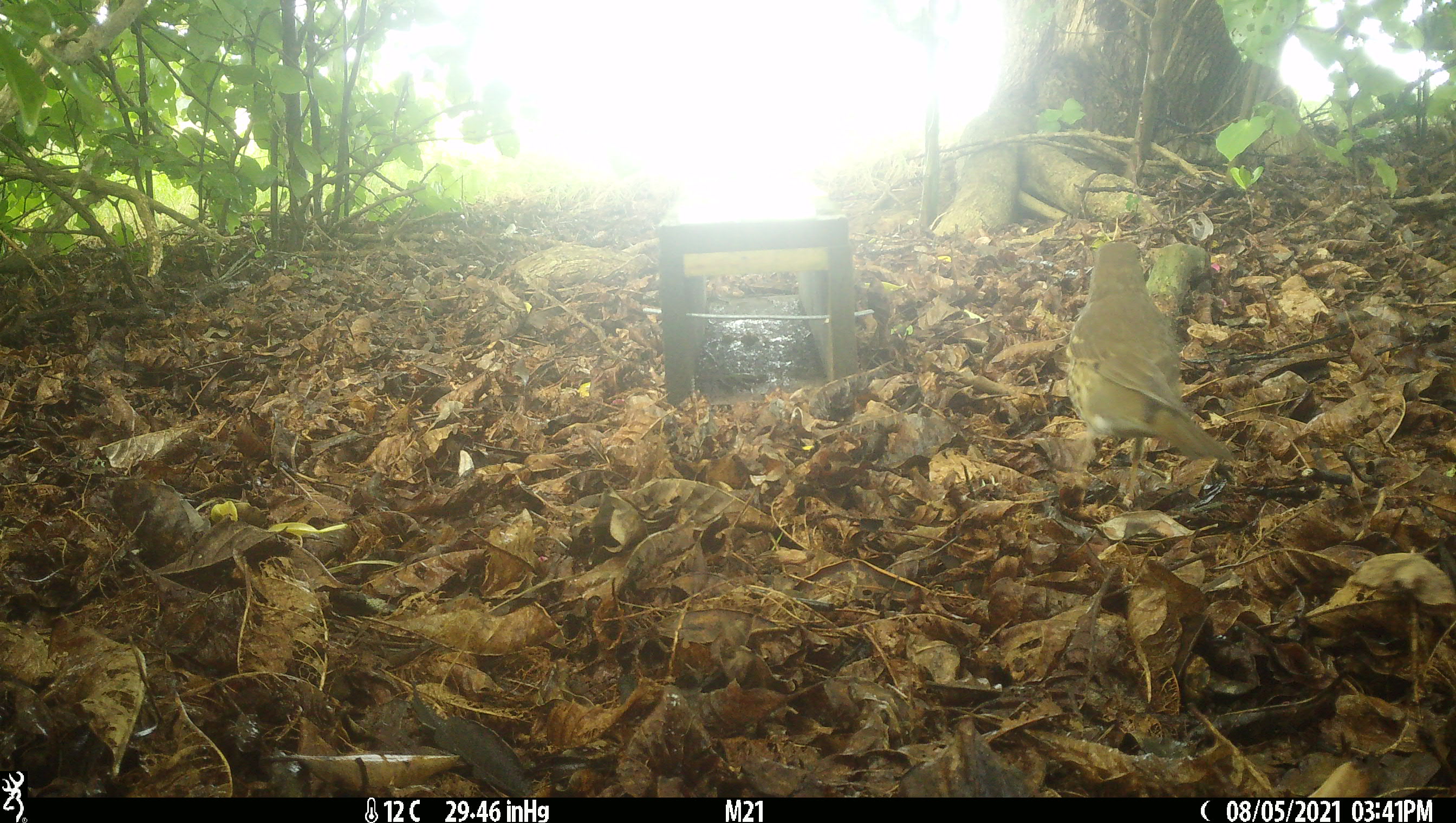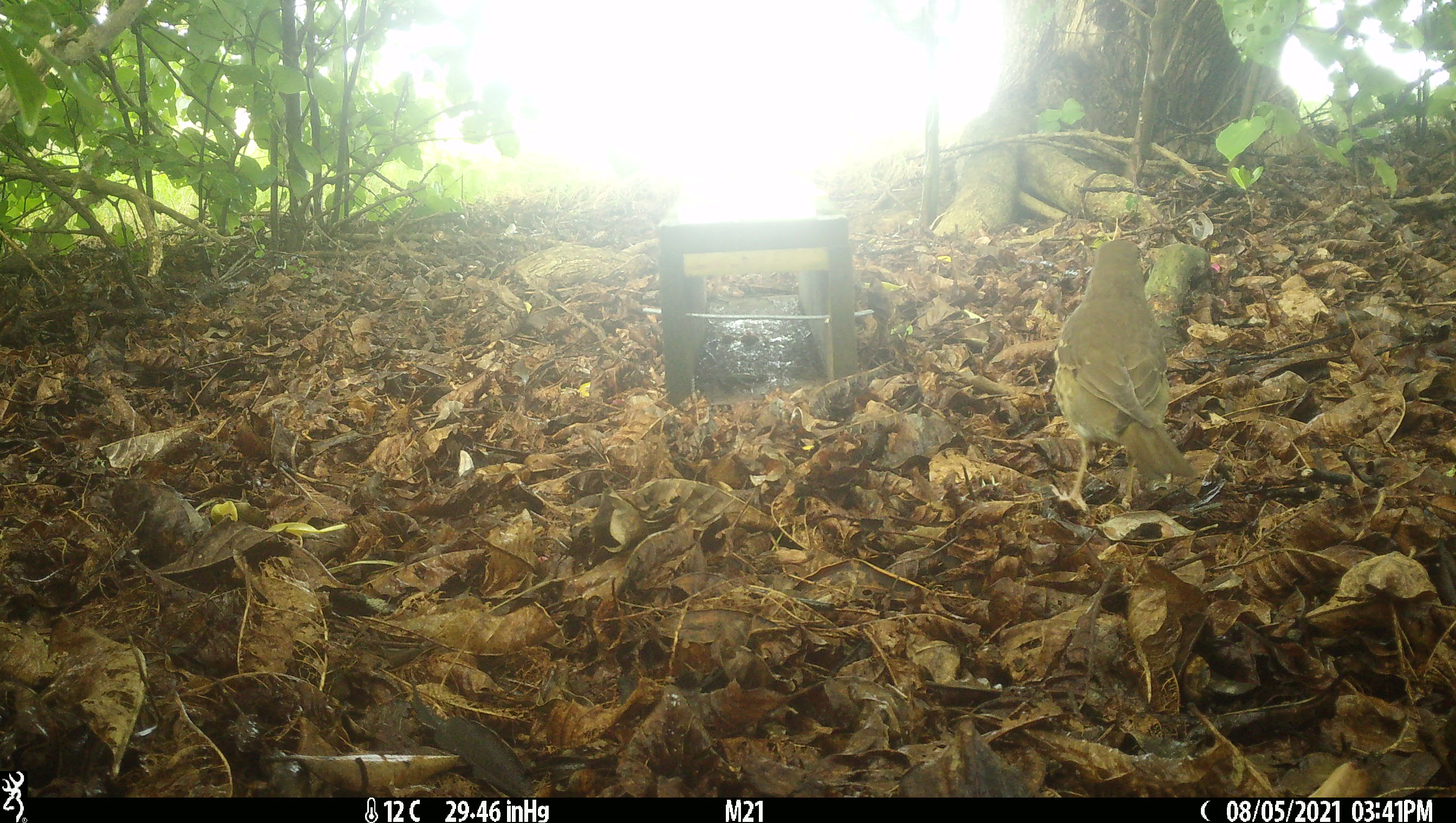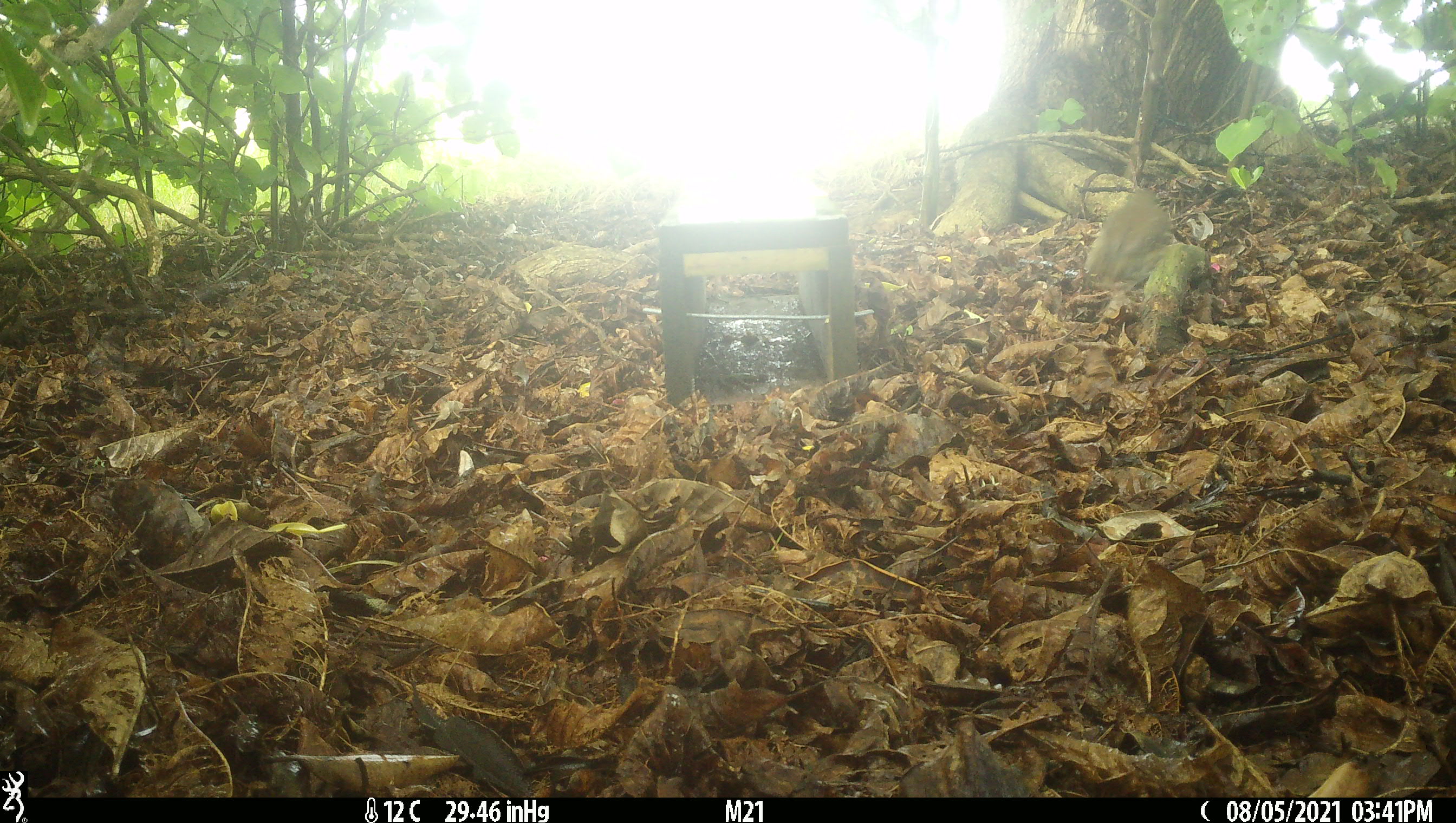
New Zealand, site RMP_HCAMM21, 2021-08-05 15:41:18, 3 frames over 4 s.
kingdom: Animalia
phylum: Chordata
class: Aves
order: Passeriformes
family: Turdidae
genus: Turdus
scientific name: Turdus philomelos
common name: song thrush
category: thrush